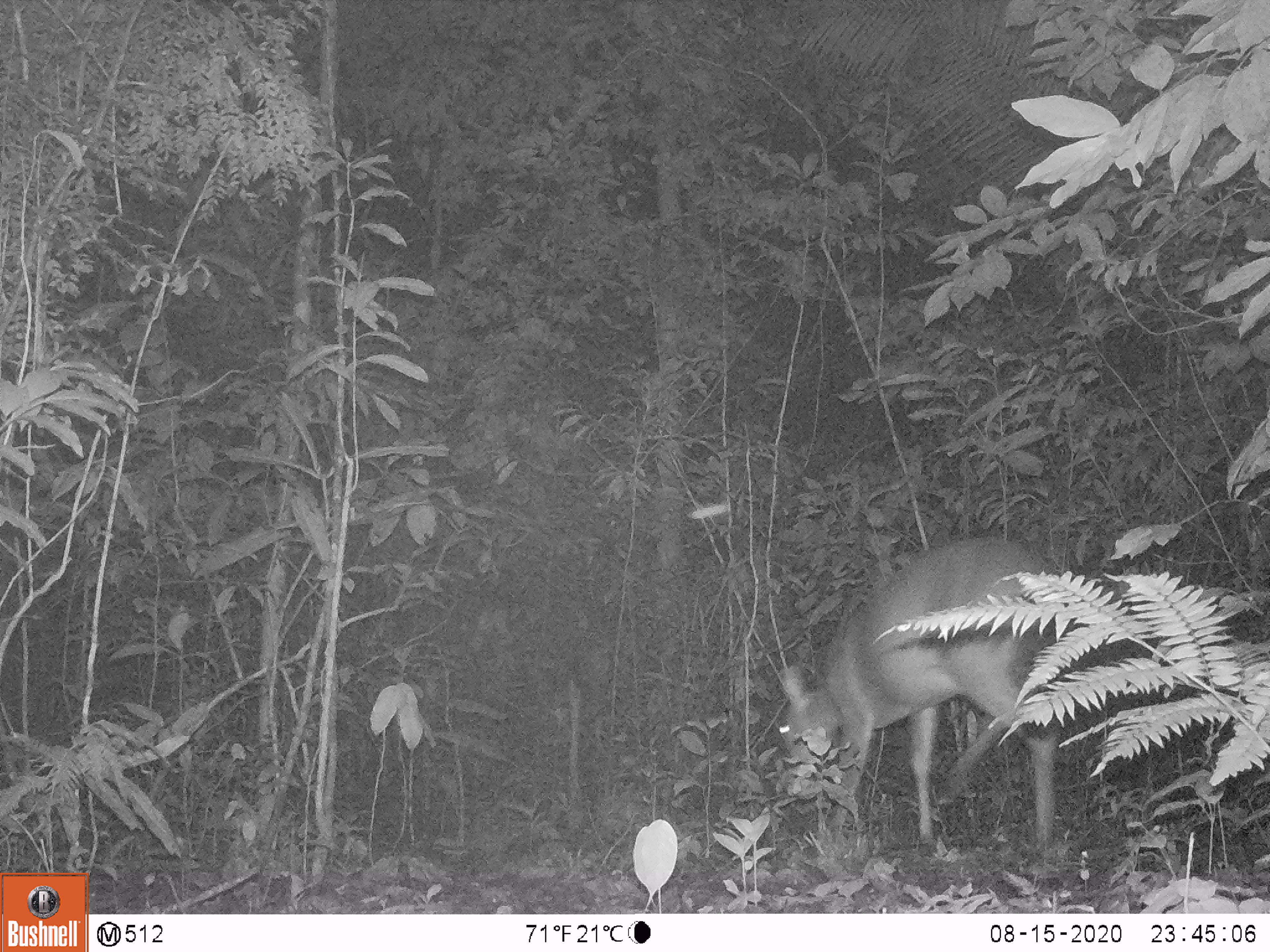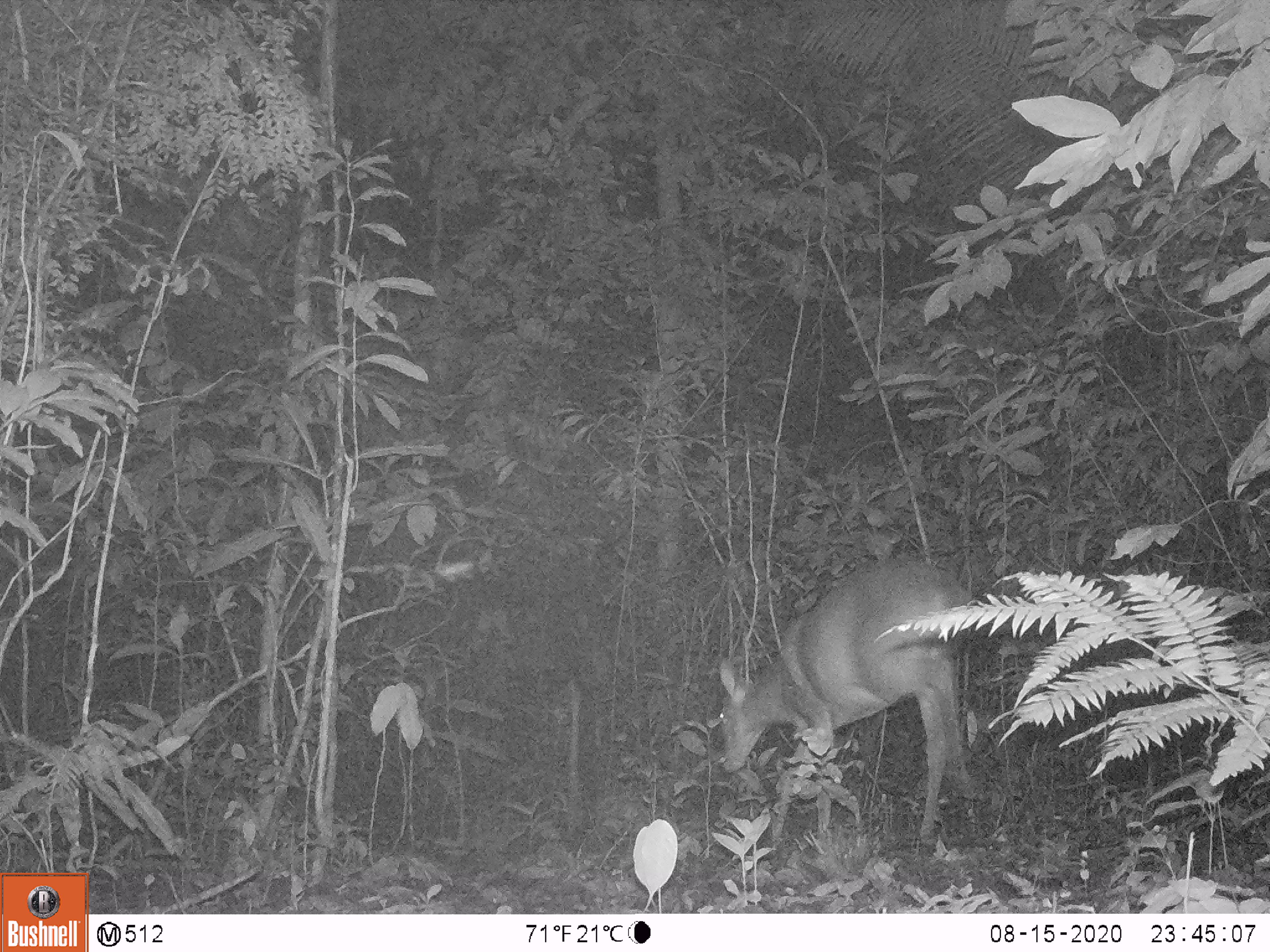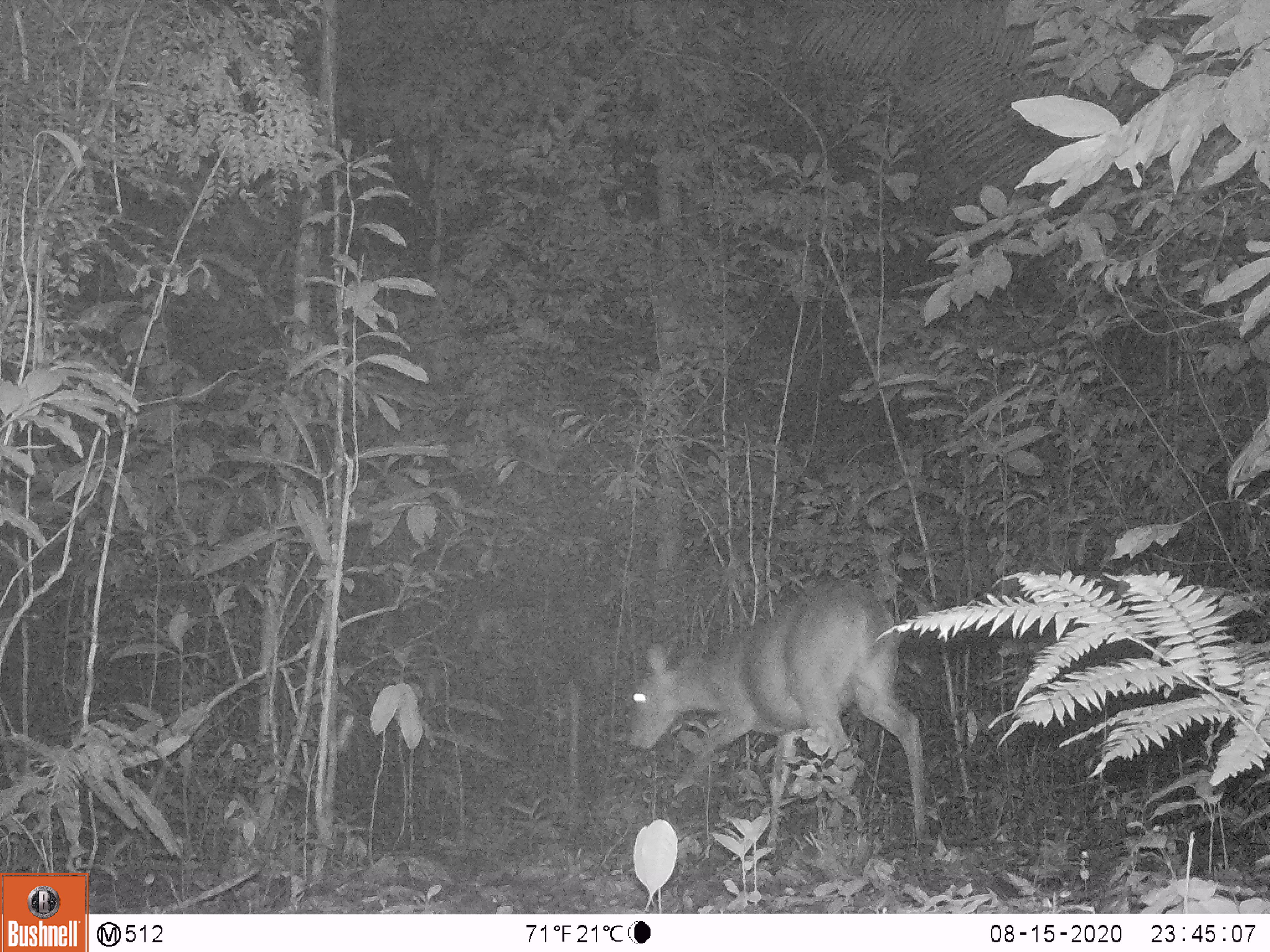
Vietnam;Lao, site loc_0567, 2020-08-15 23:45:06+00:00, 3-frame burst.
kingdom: Animalia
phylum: Chordata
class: Mammalia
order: Artiodactyla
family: Cervidae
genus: Muntiacus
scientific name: Muntiacus vuquangensis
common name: large-antlered muntjac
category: large antlered muntjac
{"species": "large antlered muntjac (large-antlered muntjac) (Muntiacus vuquangensis)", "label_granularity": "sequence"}